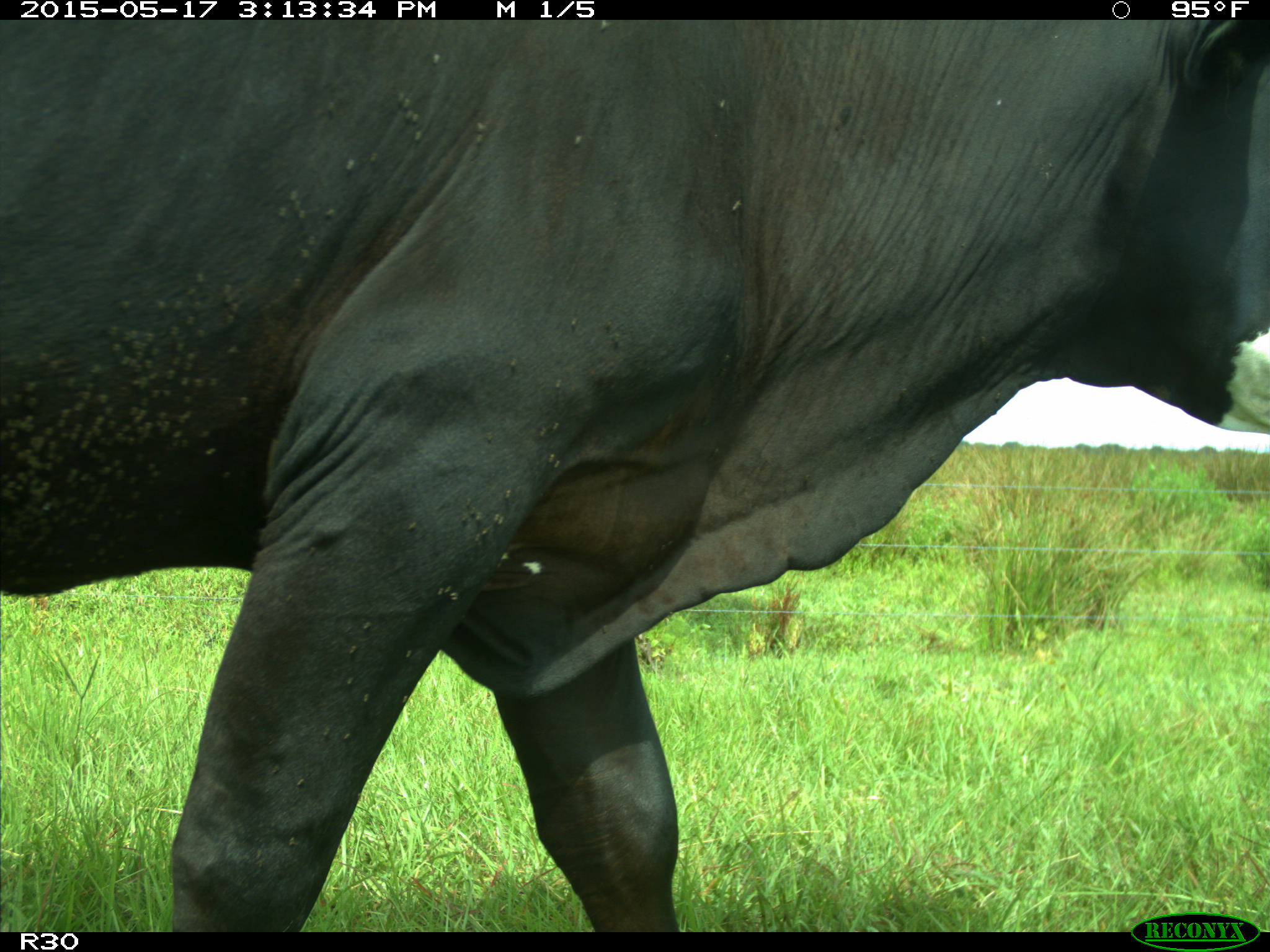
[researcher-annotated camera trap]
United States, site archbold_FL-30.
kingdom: Animalia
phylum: Chordata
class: Mammalia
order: Artiodactyla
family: Bovidae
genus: Bos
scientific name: Bos taurus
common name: domestic cow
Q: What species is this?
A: Bos taurus (domestic cow).